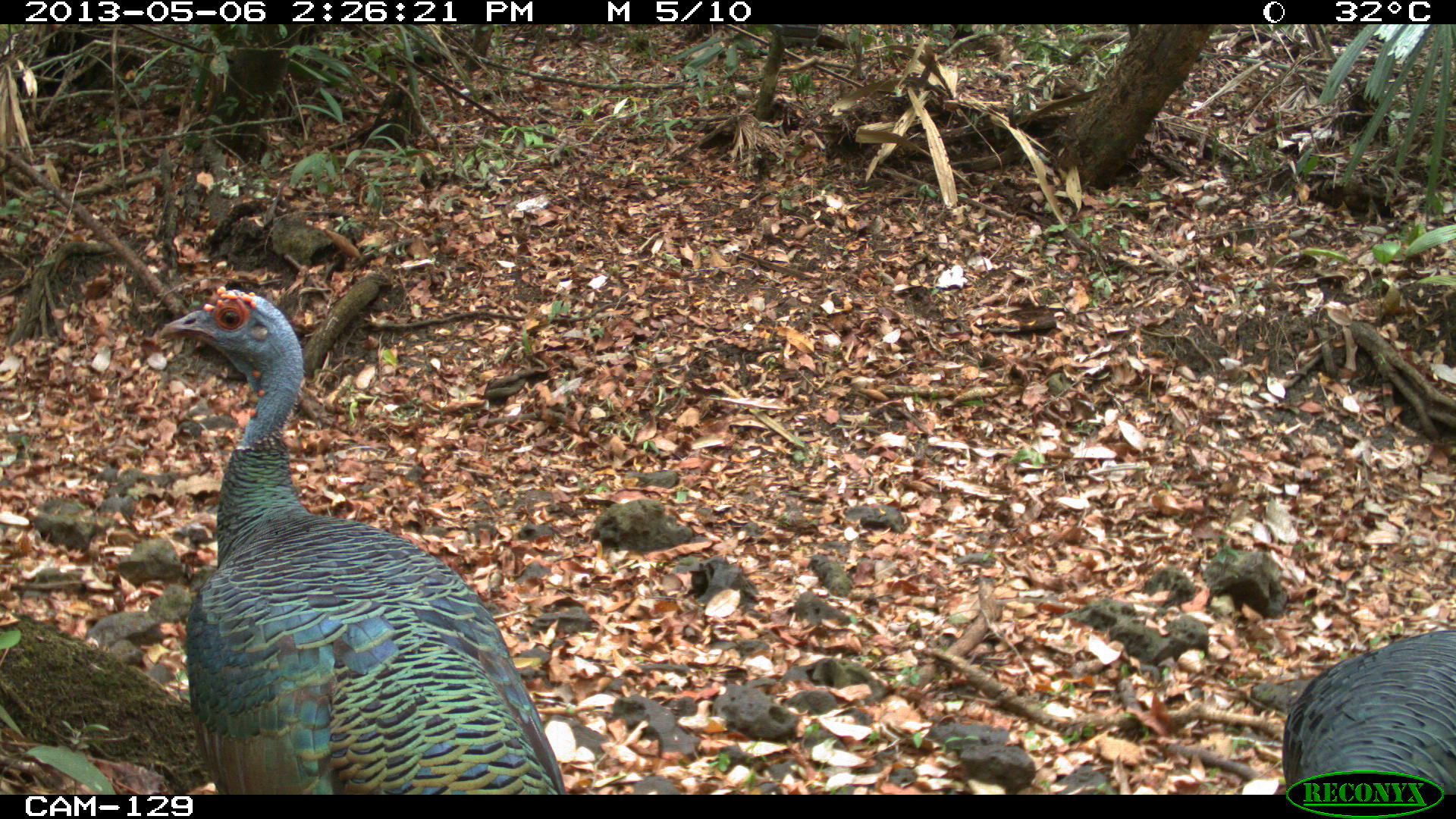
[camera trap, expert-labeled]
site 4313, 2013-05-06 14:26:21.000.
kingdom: Animalia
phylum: Chordata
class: Aves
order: Galliformes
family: Phasianidae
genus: Meleagris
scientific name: Meleagris ocellata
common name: ocellated turkey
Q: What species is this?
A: Meleagris ocellata (ocellated turkey).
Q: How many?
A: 4.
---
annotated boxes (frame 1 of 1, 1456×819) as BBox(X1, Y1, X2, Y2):
meleagris ocellata: BBox(159, 285, 567, 794); BBox(1279, 625, 1456, 794)